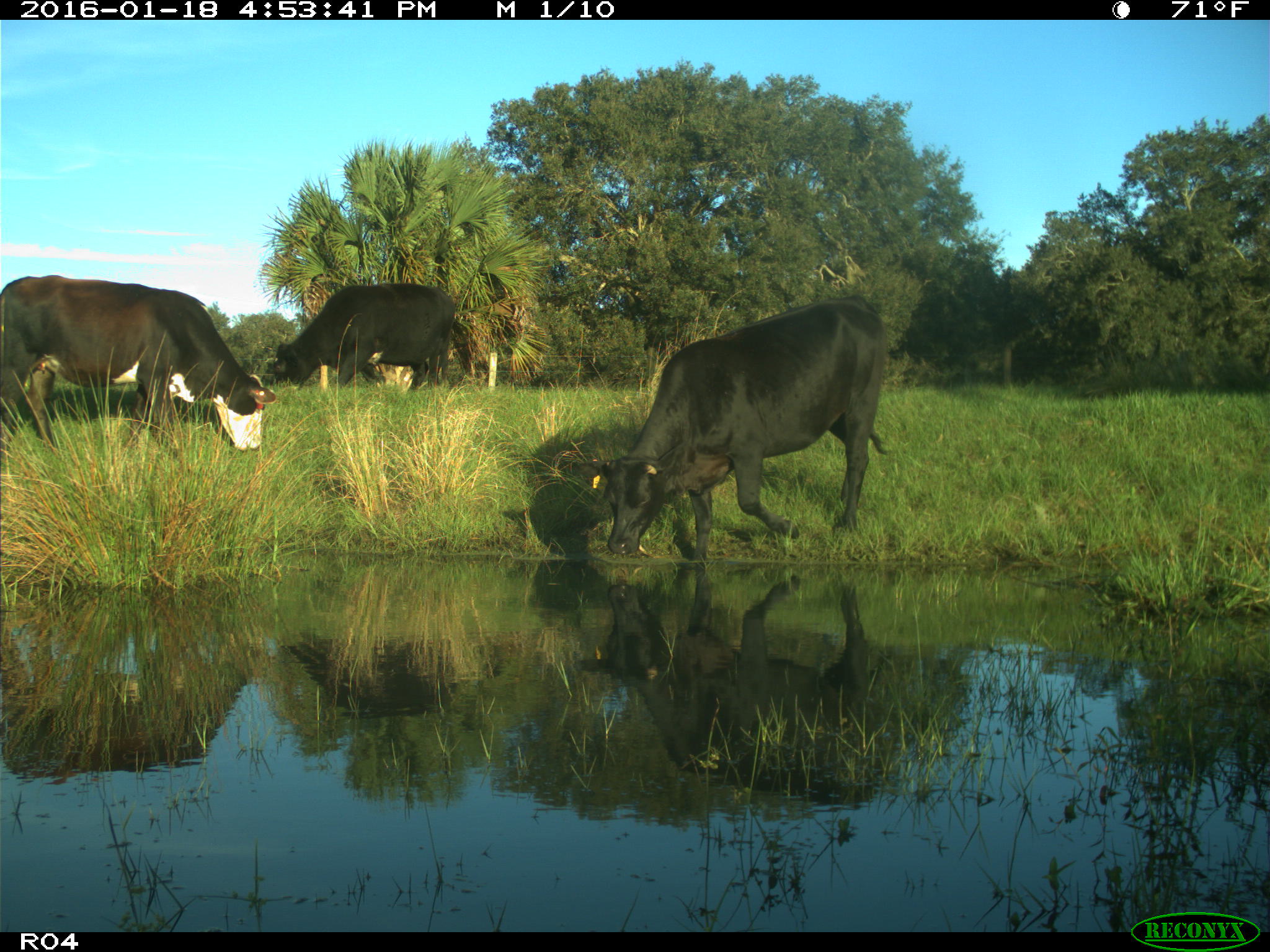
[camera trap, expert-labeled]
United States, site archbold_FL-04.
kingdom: Animalia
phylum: Chordata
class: Mammalia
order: Artiodactyla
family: Bovidae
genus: Bos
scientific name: Bos taurus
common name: domestic cow